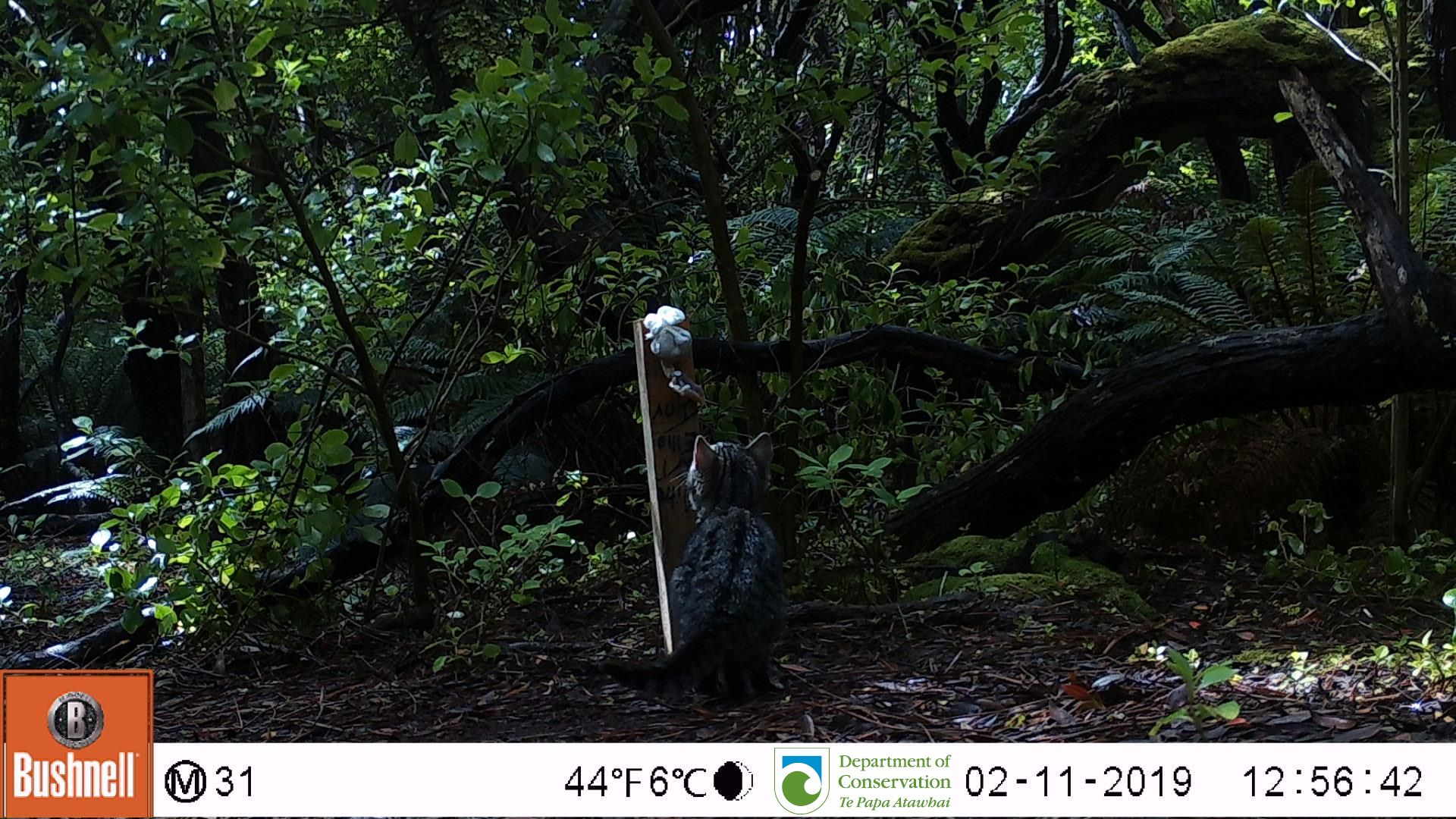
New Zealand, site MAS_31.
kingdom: Animalia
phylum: Chordata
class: Mammalia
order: Carnivora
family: Felidae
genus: Felis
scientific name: Felis catus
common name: domestic cat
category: cat